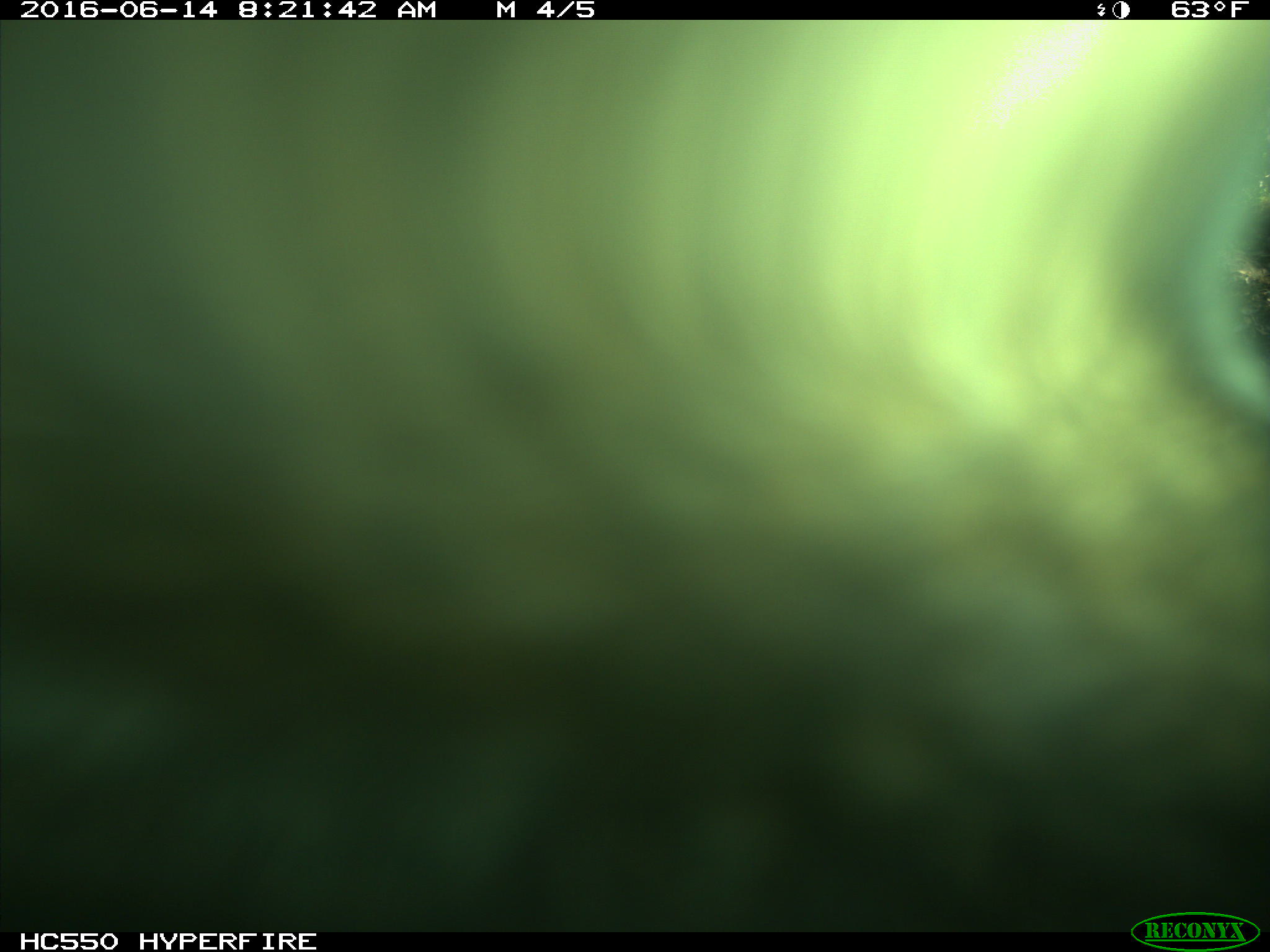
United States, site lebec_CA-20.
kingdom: Animalia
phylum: Chordata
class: Mammalia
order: Artiodactyla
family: Bovidae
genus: Bos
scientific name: Bos taurus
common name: domestic cow